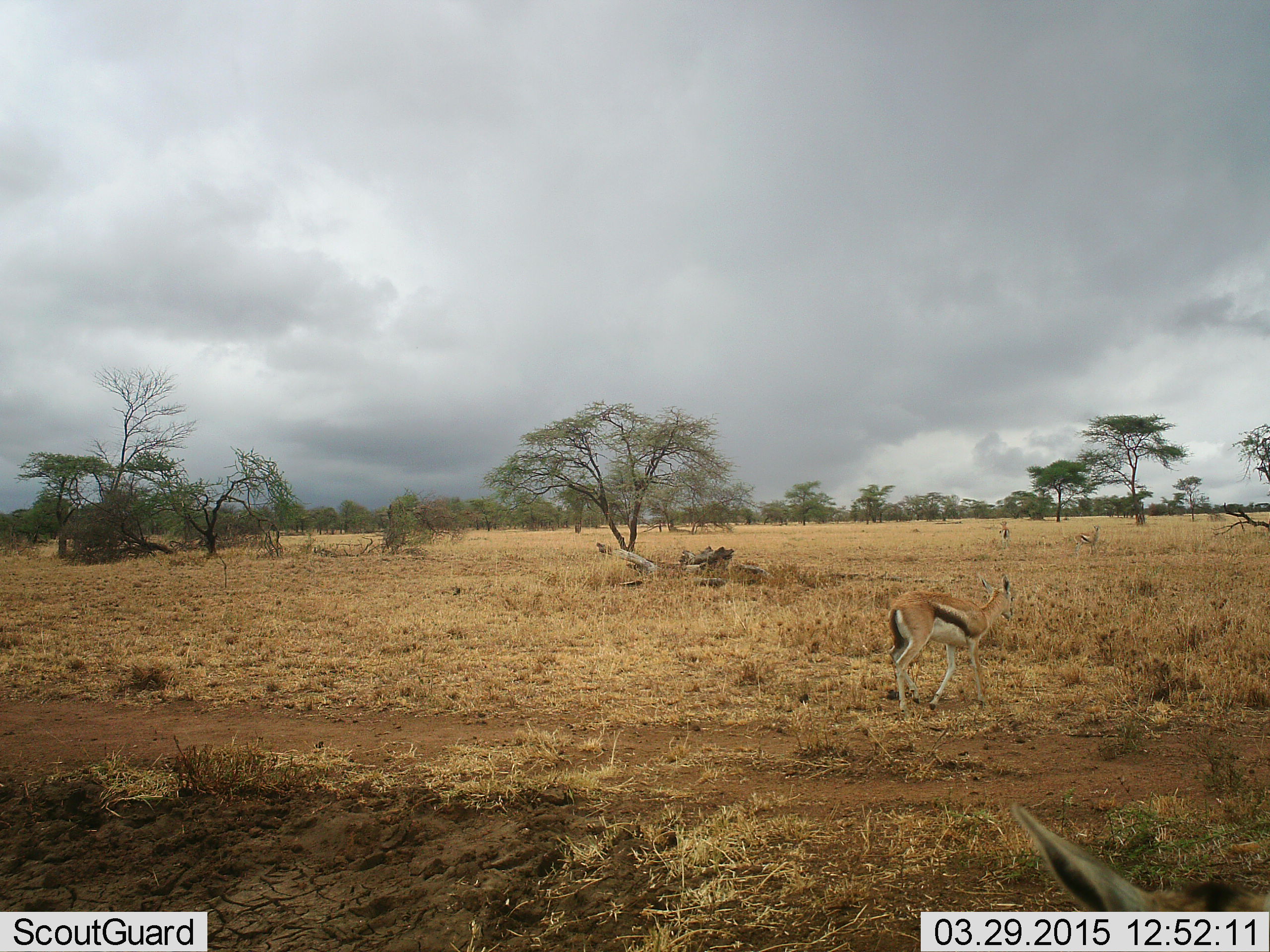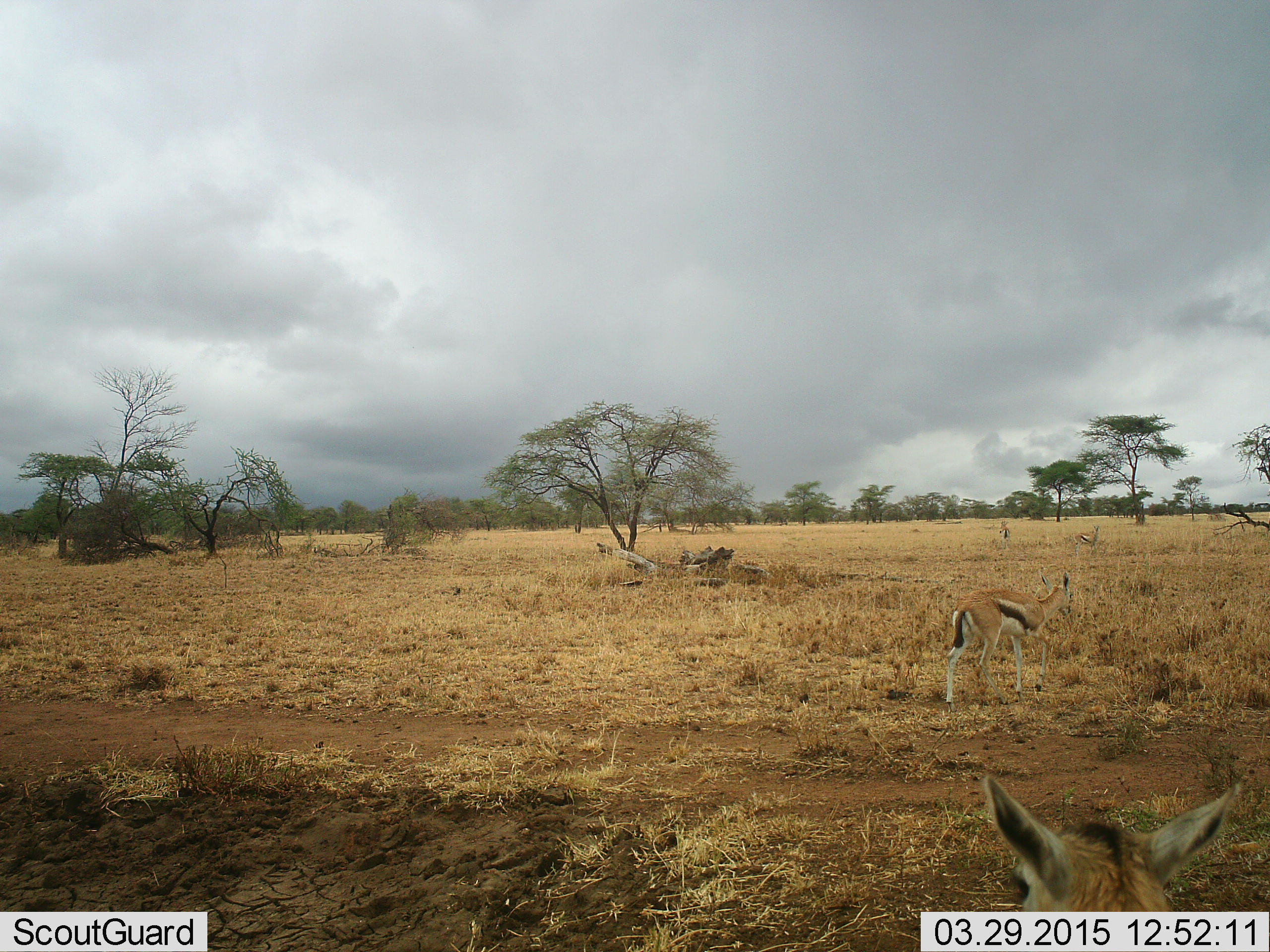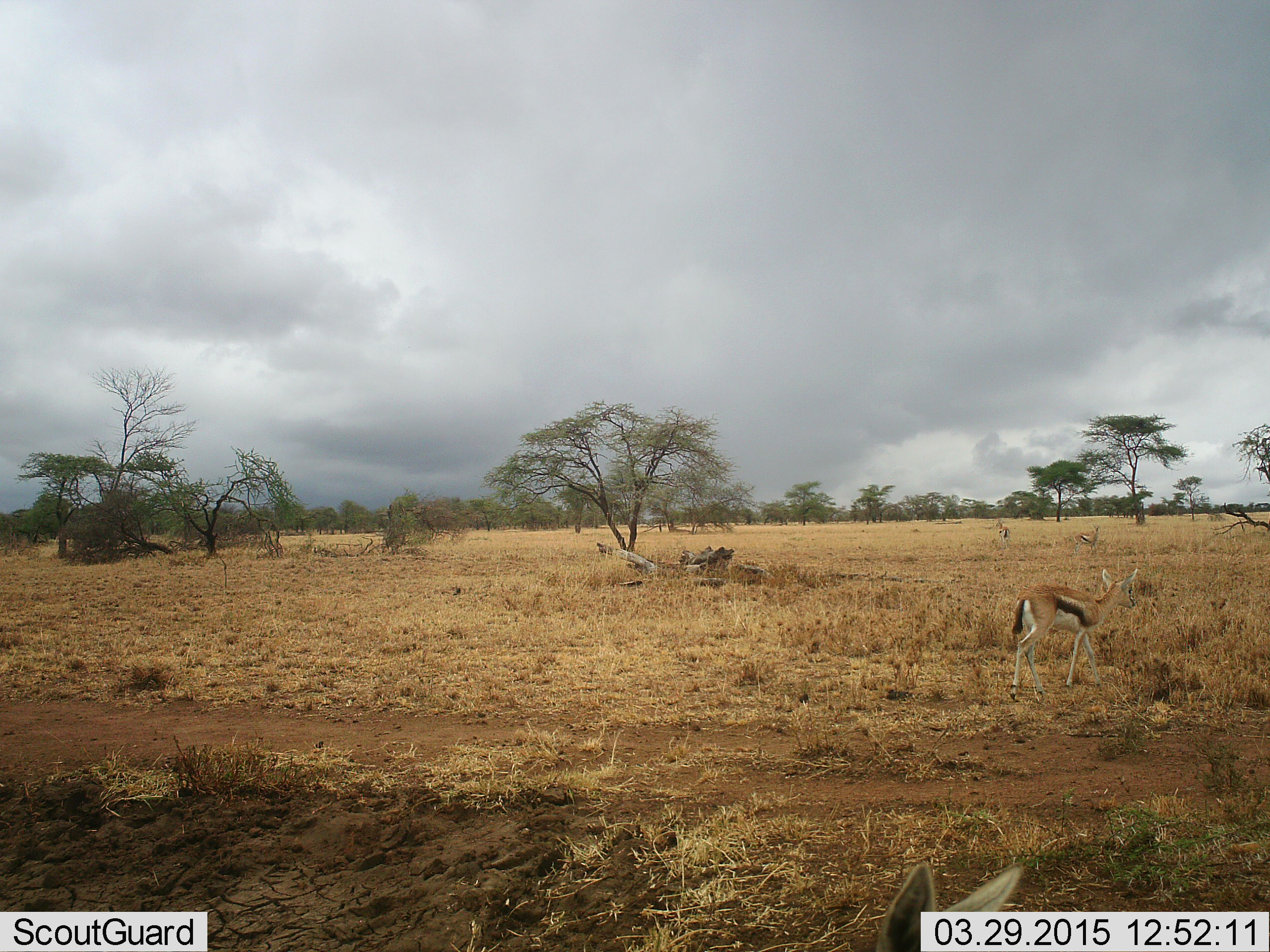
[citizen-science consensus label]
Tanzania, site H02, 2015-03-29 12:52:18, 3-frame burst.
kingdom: Animalia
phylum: Chordata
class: Mammalia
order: Artiodactyla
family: Bovidae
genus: Eudorcas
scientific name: Eudorcas thomsonii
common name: thomson's gazelle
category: gazellethomsons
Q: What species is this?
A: Gazellethomsons (thomson's gazelle) (Eudorcas thomsonii).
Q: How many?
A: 2.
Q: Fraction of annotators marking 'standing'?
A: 50%.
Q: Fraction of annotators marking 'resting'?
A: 0%.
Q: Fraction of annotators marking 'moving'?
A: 90%.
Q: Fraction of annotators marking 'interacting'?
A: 0%.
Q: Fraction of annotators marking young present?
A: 0%.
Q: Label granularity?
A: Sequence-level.